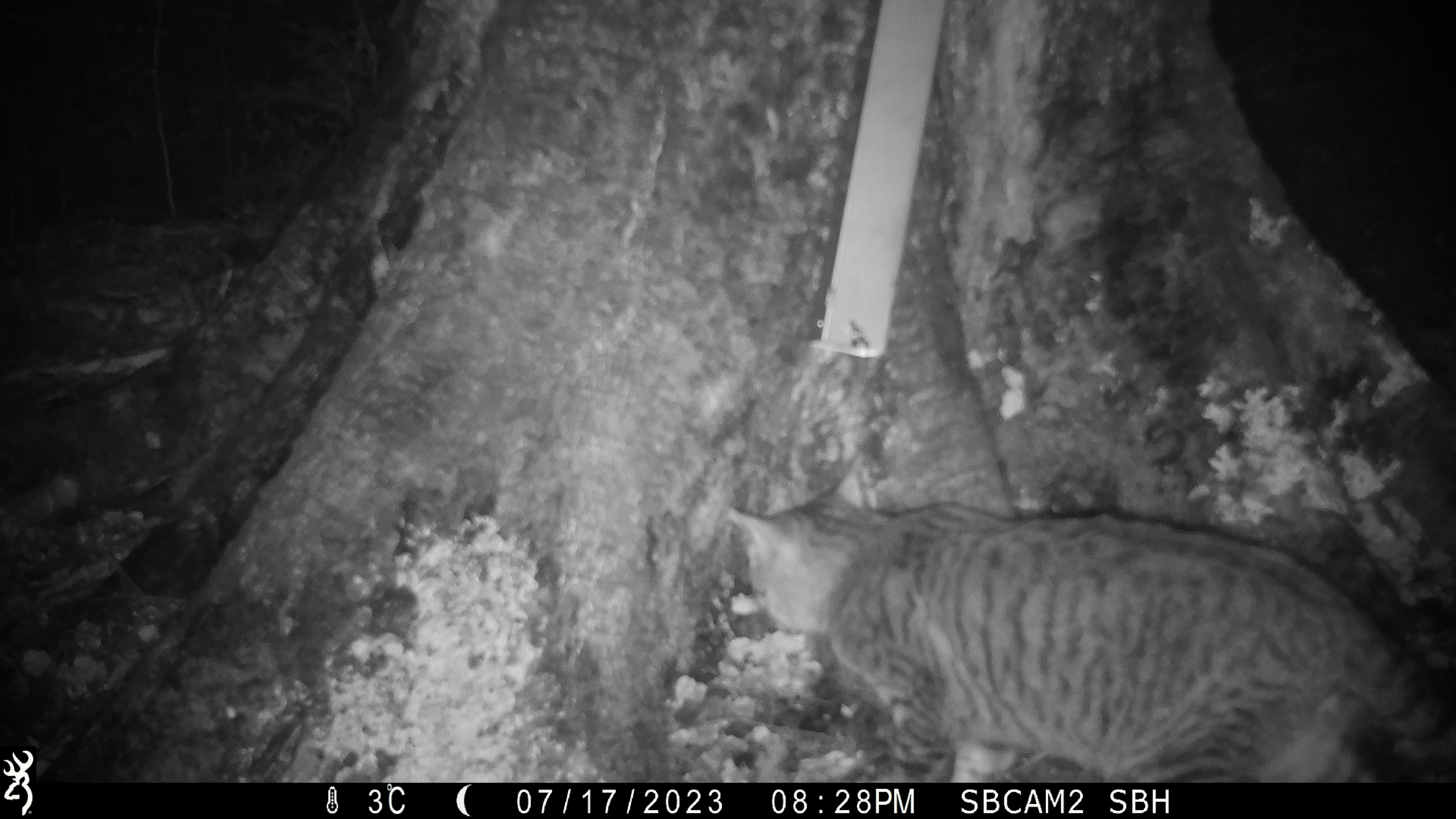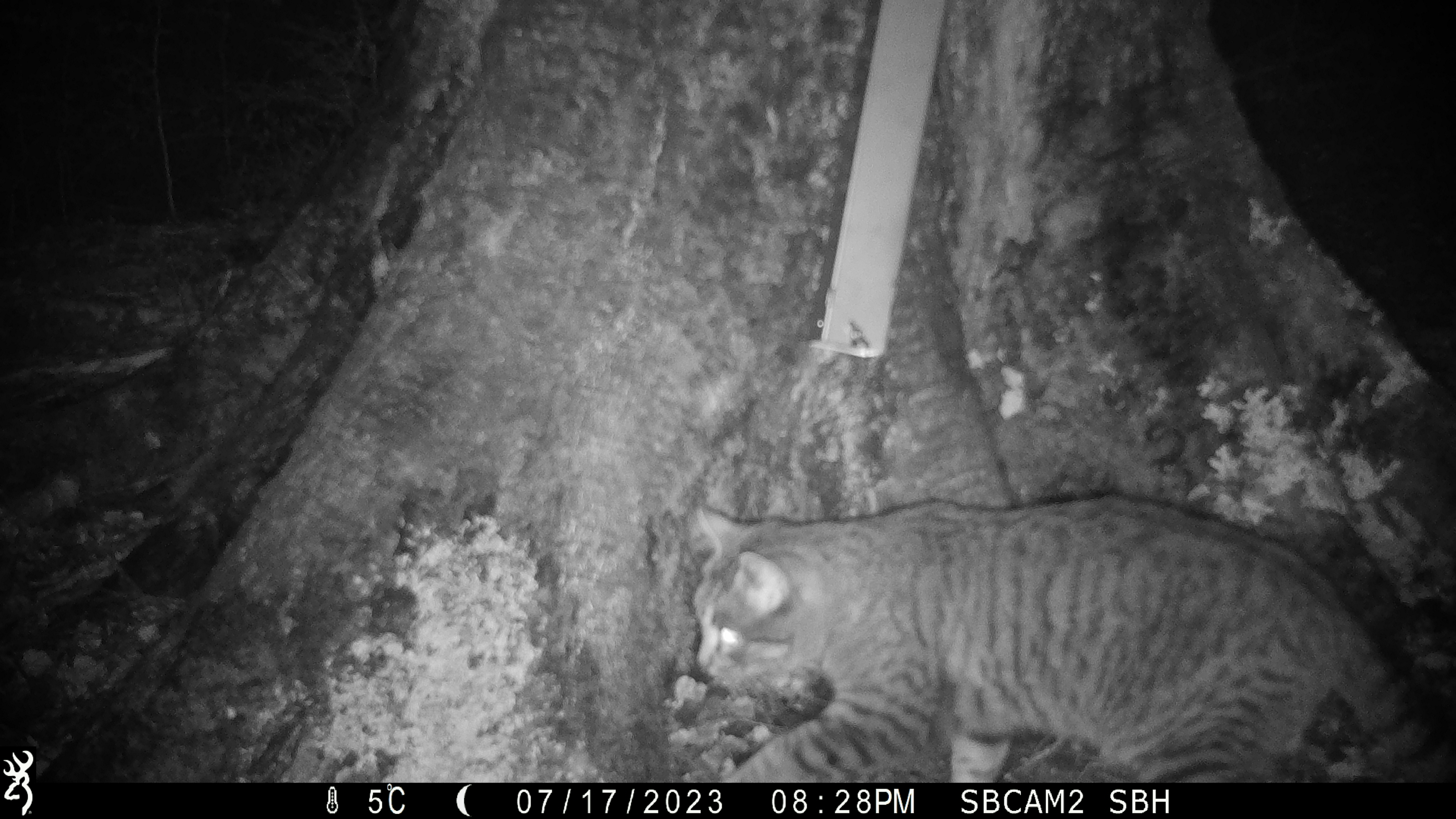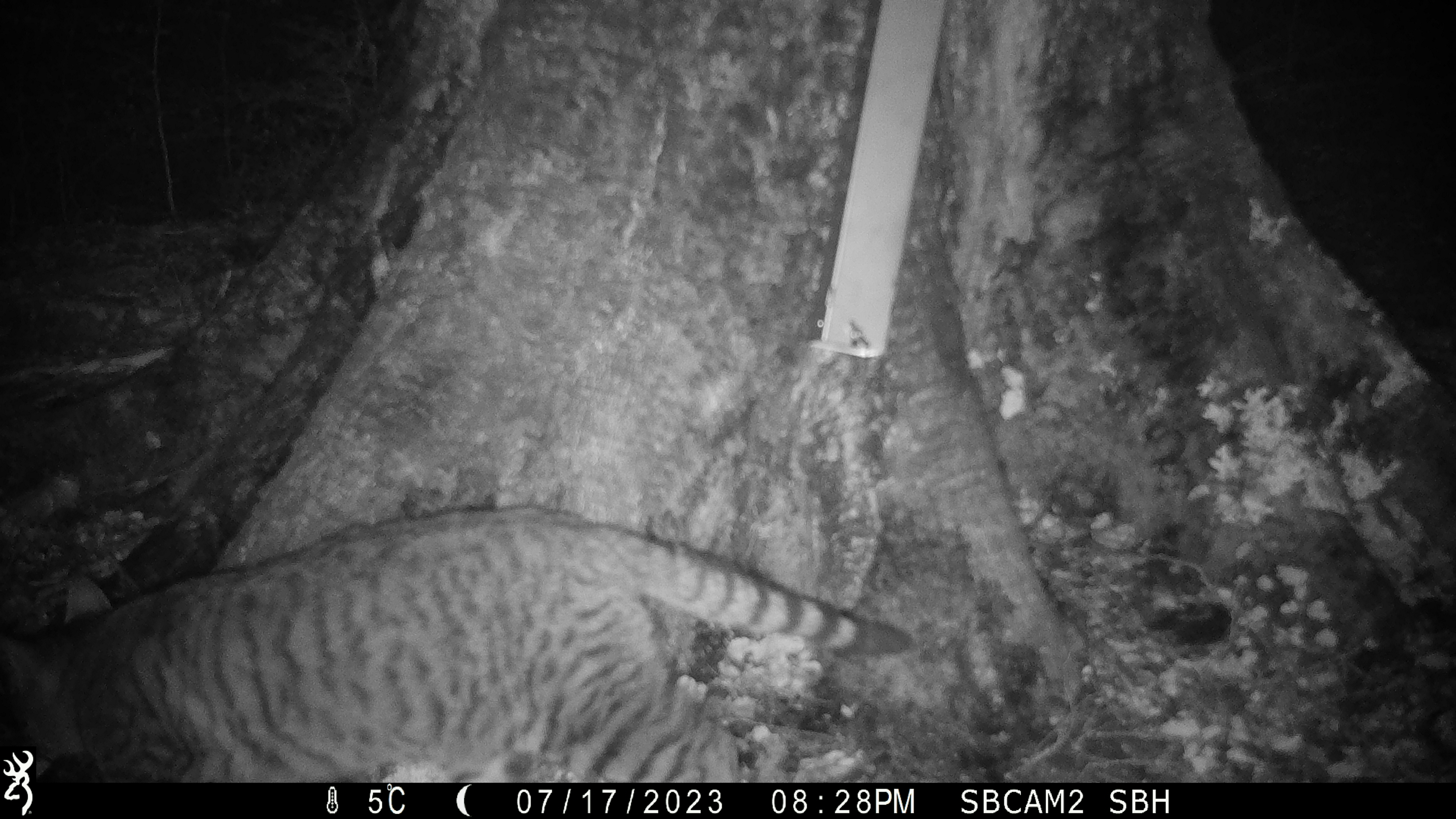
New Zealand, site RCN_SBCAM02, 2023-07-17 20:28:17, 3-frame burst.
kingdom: Animalia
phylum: Chordata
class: Mammalia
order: Carnivora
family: Felidae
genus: Felis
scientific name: Felis catus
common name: domestic cat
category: cat